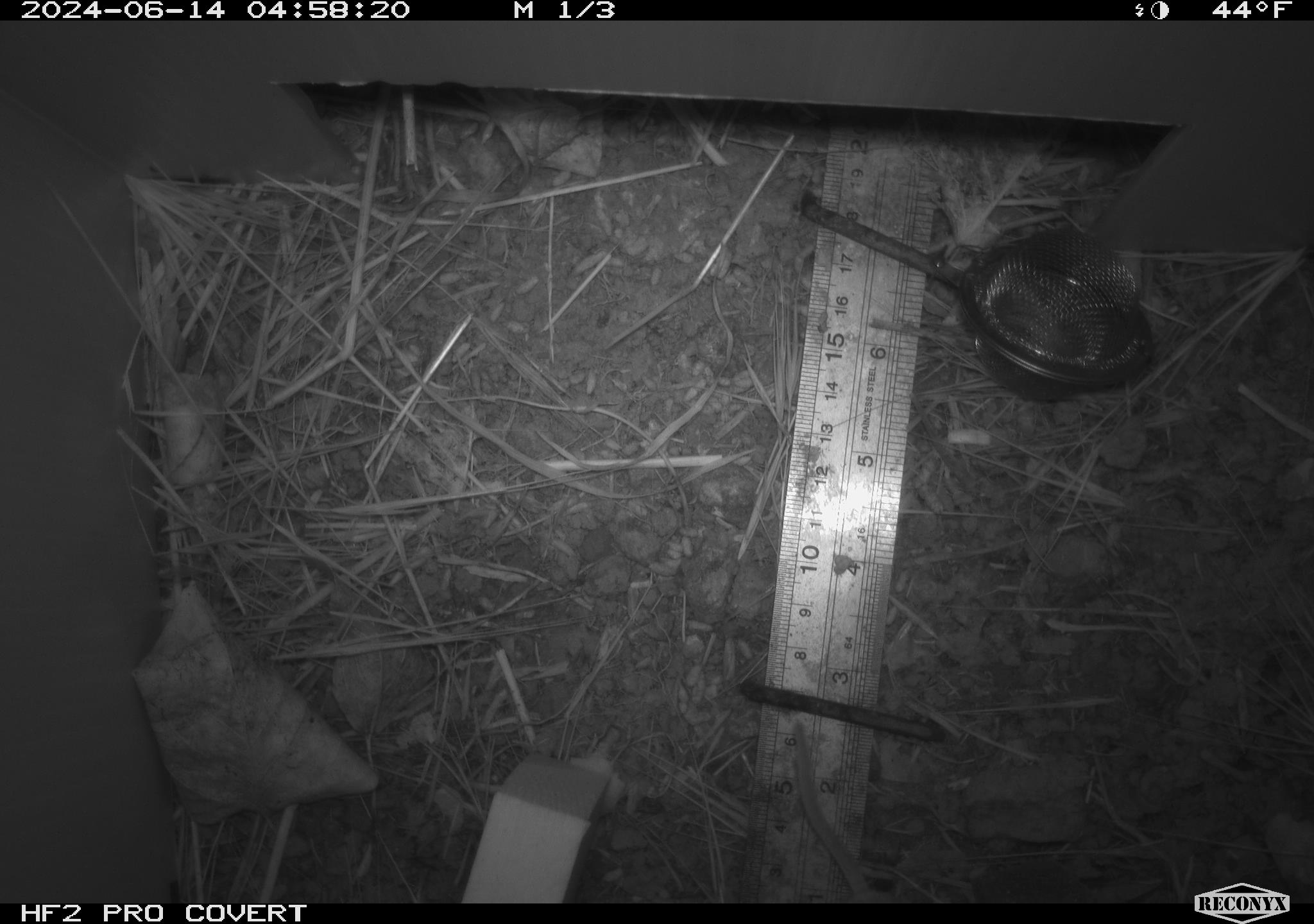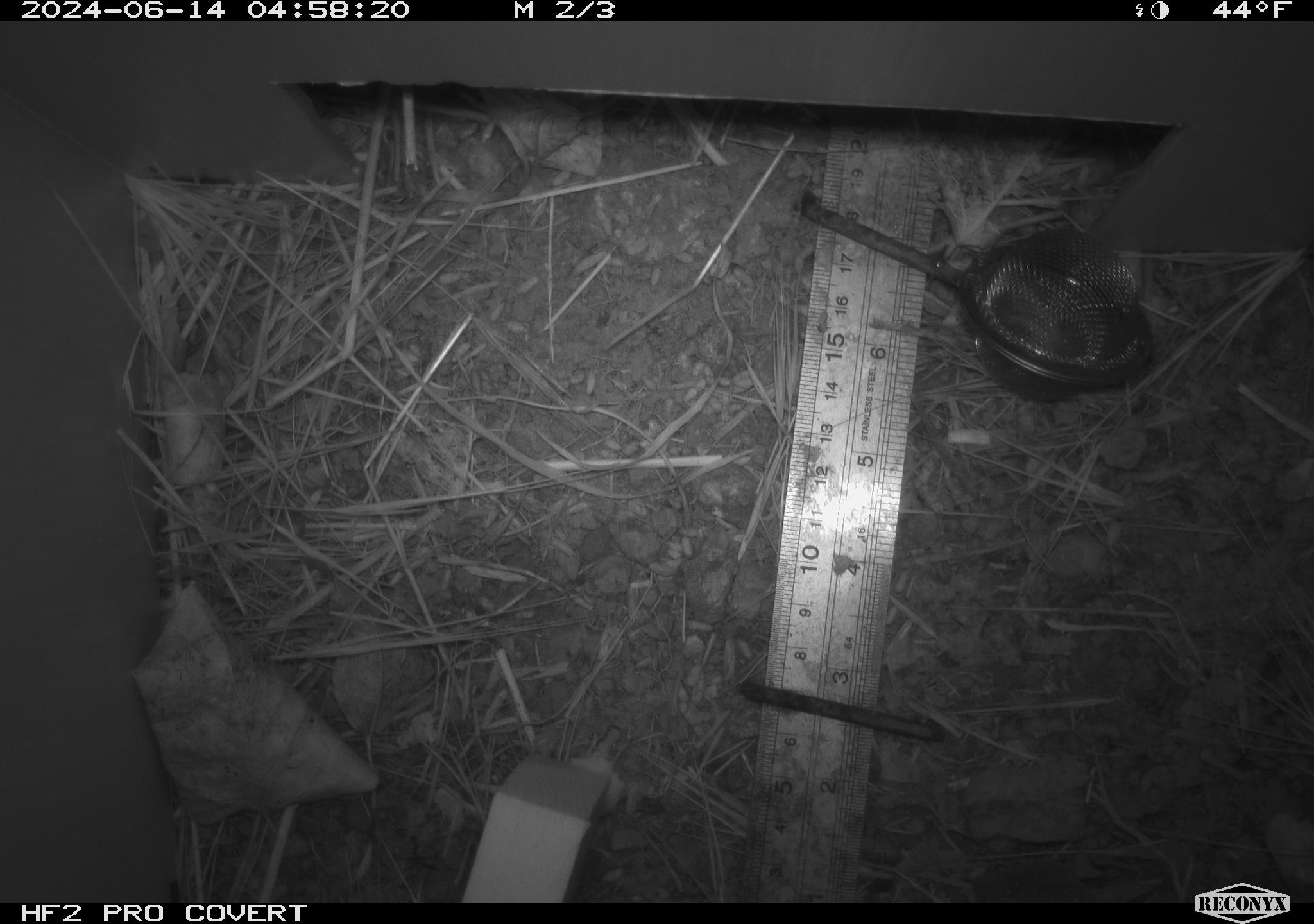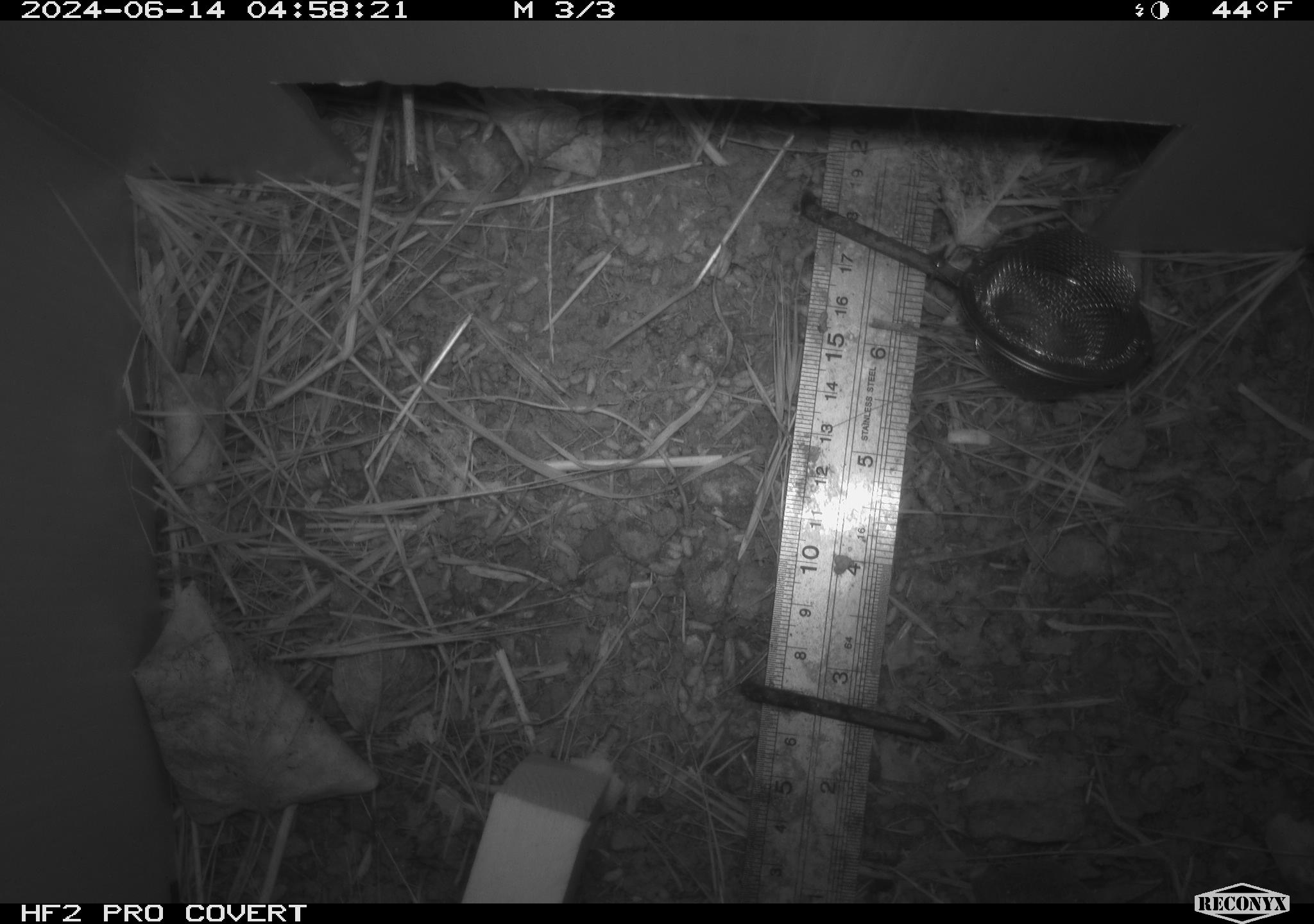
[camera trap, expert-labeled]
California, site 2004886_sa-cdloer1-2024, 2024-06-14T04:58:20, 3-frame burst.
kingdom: Animalia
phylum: Chordata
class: Mammalia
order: Rodentia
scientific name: Rodentia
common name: mouse species